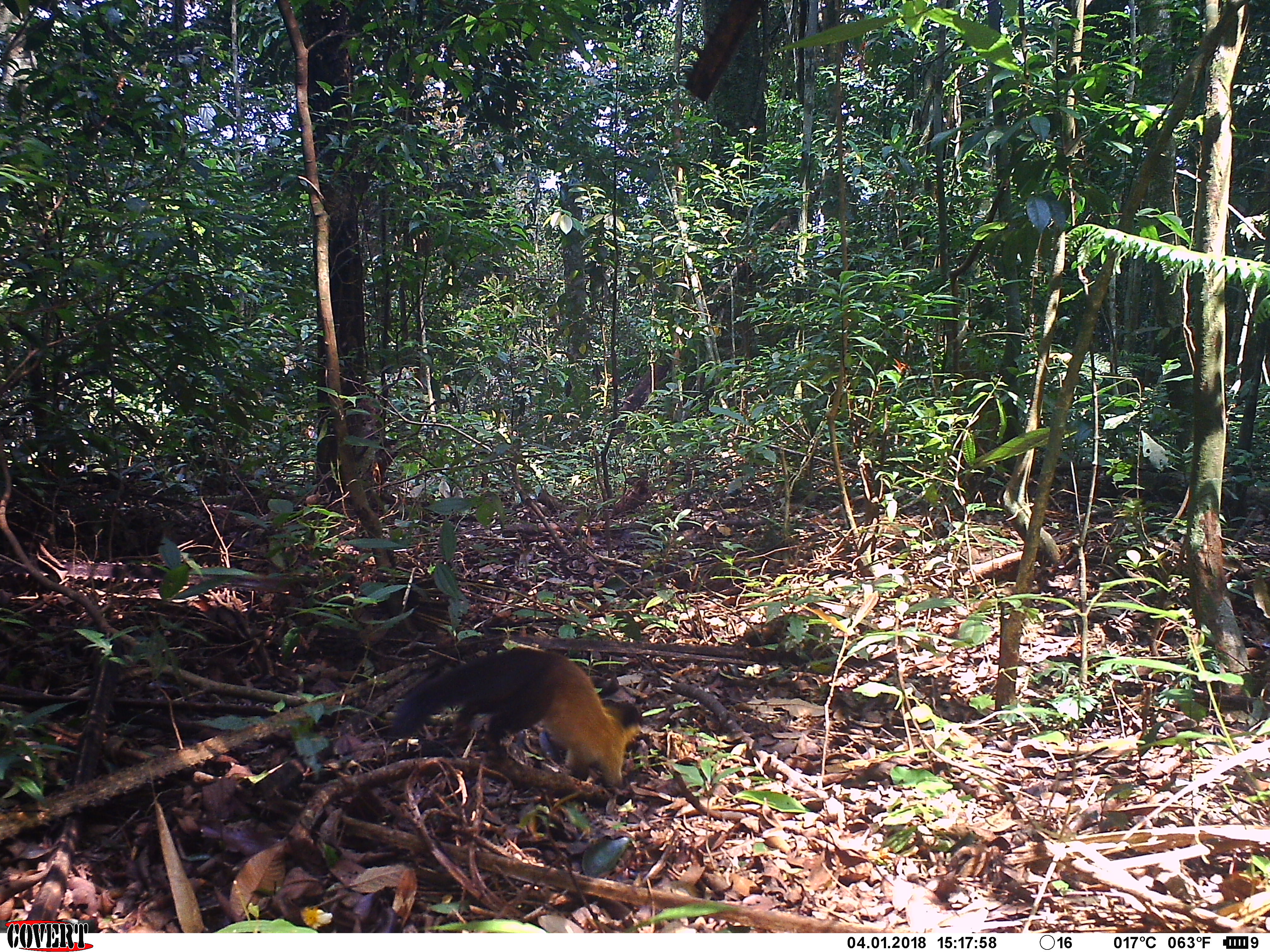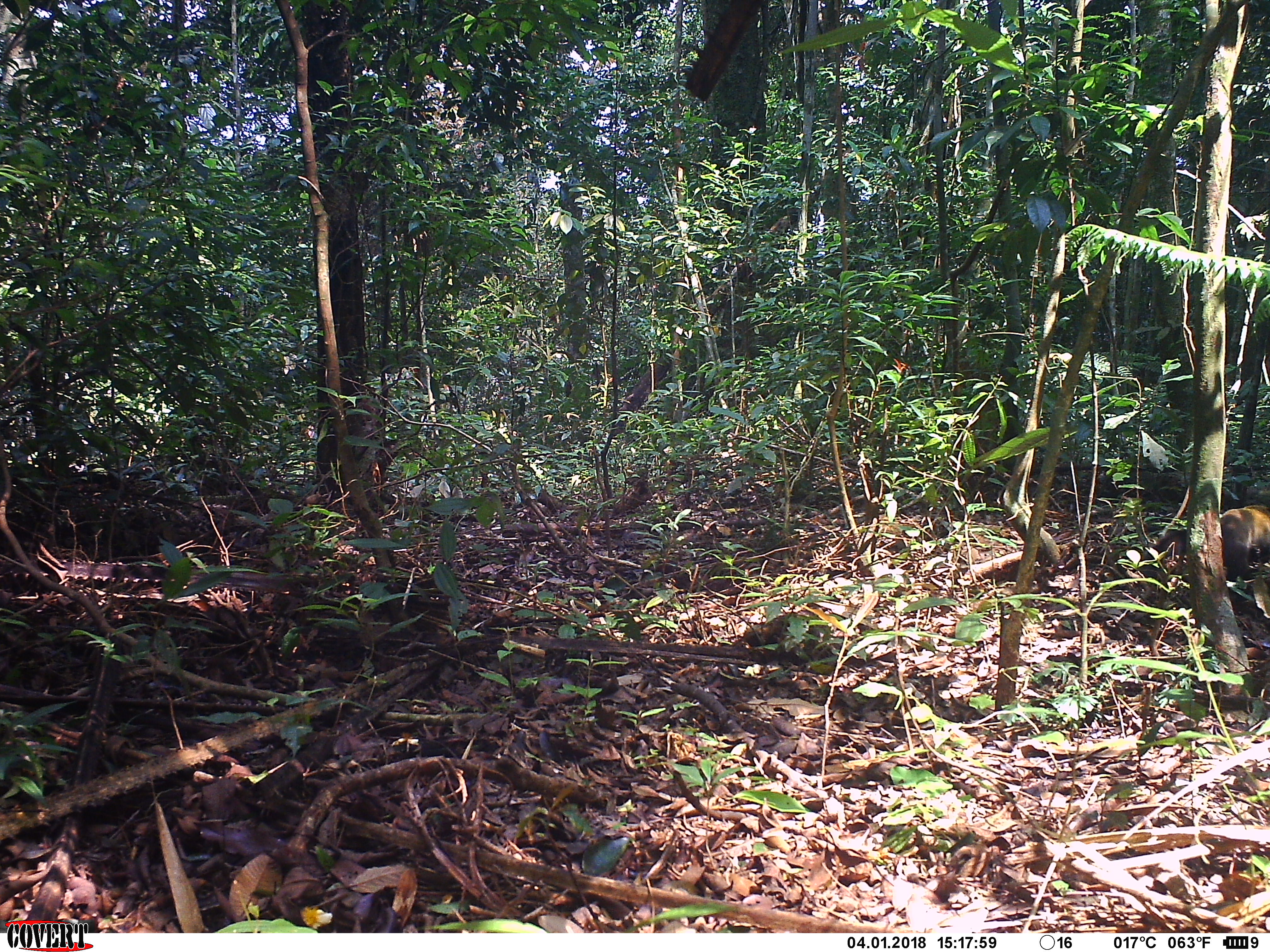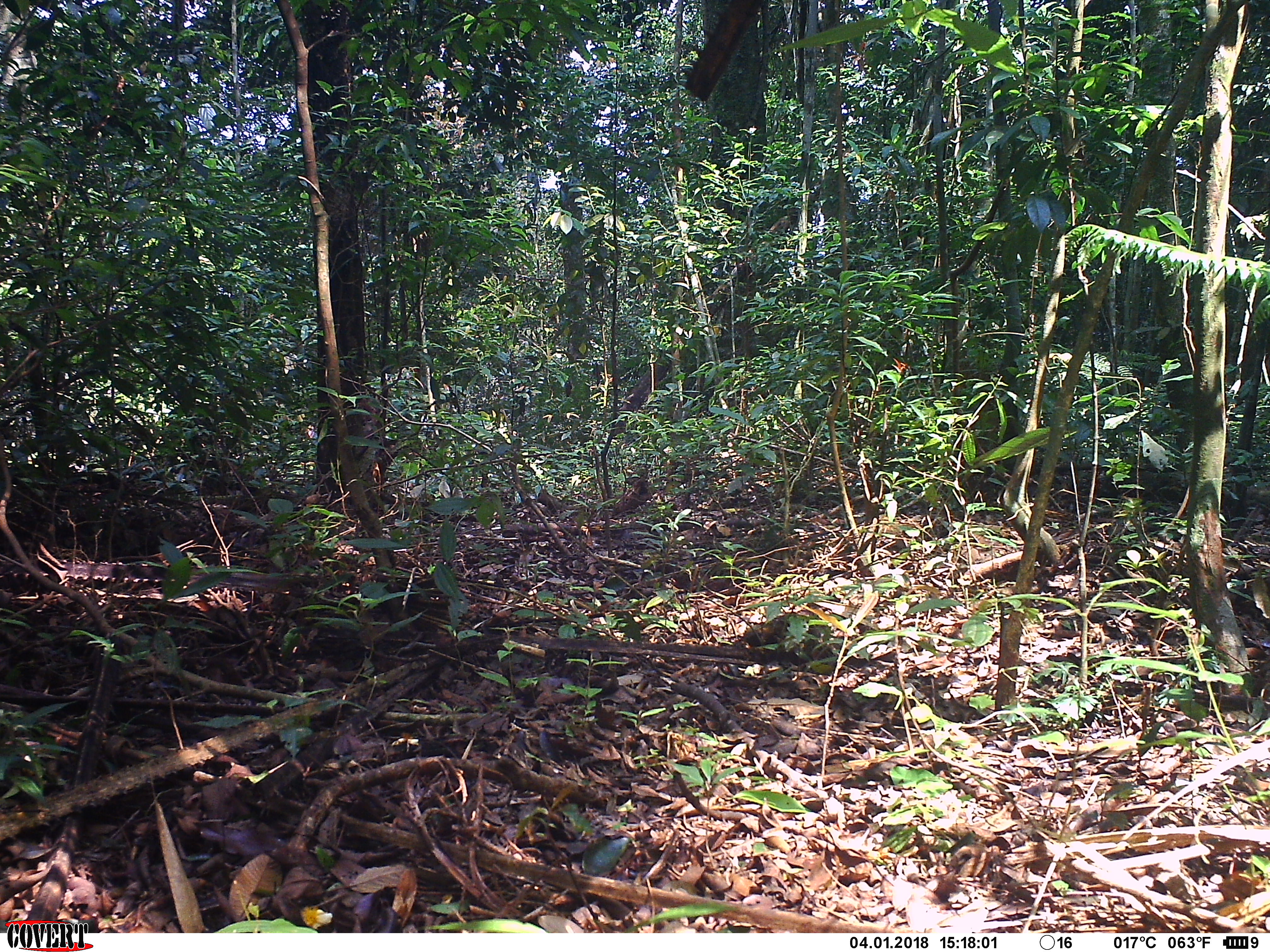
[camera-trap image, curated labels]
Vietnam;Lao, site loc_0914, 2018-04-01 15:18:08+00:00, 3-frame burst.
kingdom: Animalia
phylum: Chordata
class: Mammalia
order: Carnivora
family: Mustelidae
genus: Martes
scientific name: Martes flavigula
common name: yellow-throated marten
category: yellow throated marten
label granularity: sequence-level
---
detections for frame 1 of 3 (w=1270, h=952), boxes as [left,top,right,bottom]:
yellow throated marten: [387,647,641,788]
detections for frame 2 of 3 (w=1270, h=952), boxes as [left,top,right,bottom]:
yellow throated marten: [1151,504,1270,582]